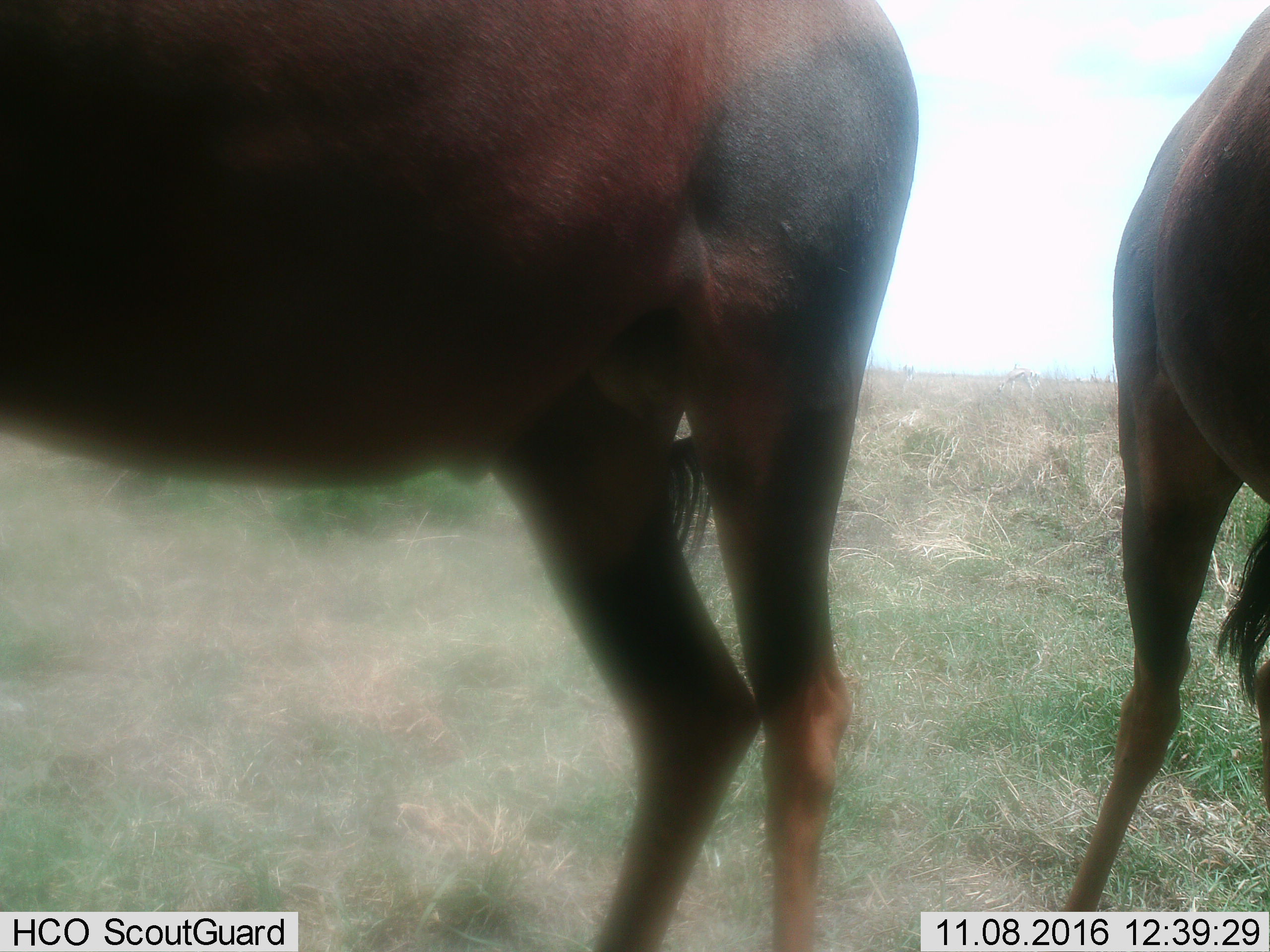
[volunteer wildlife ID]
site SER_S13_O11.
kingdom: Animalia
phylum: Chordata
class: Mammalia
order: Artiodactyla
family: Bovidae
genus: Damaliscus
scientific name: Damaliscus lunatus jimela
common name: topi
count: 2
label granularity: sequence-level